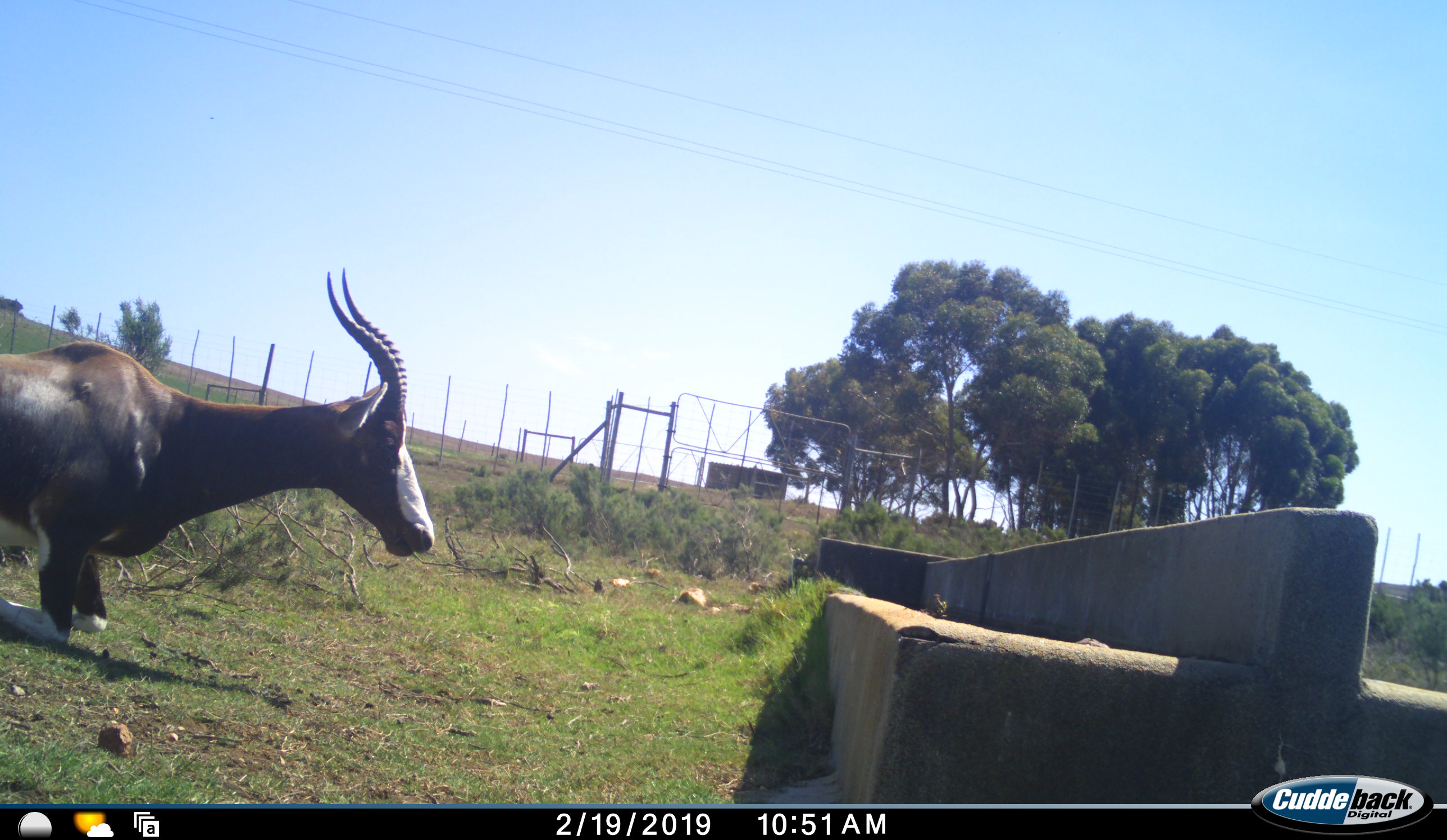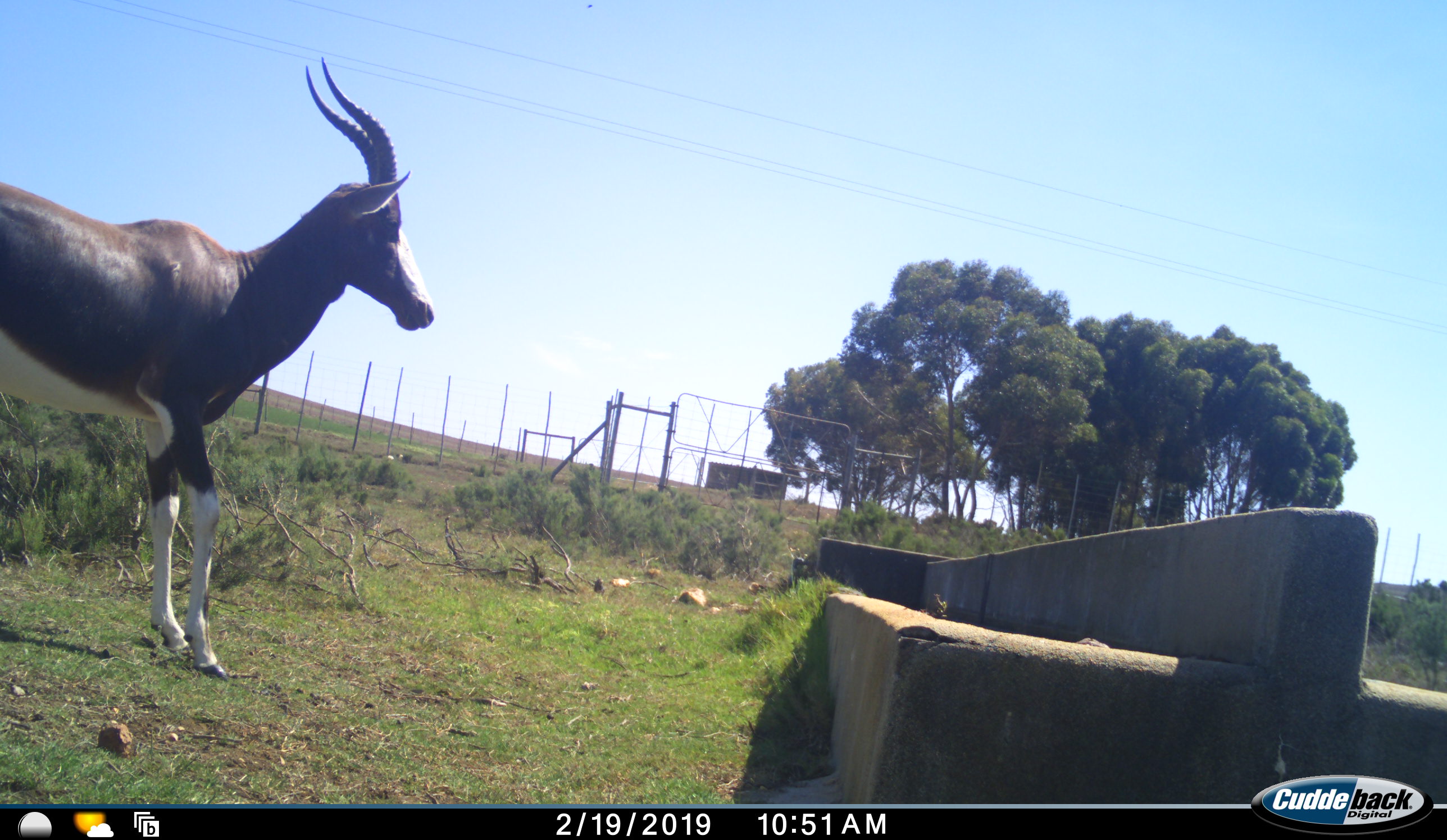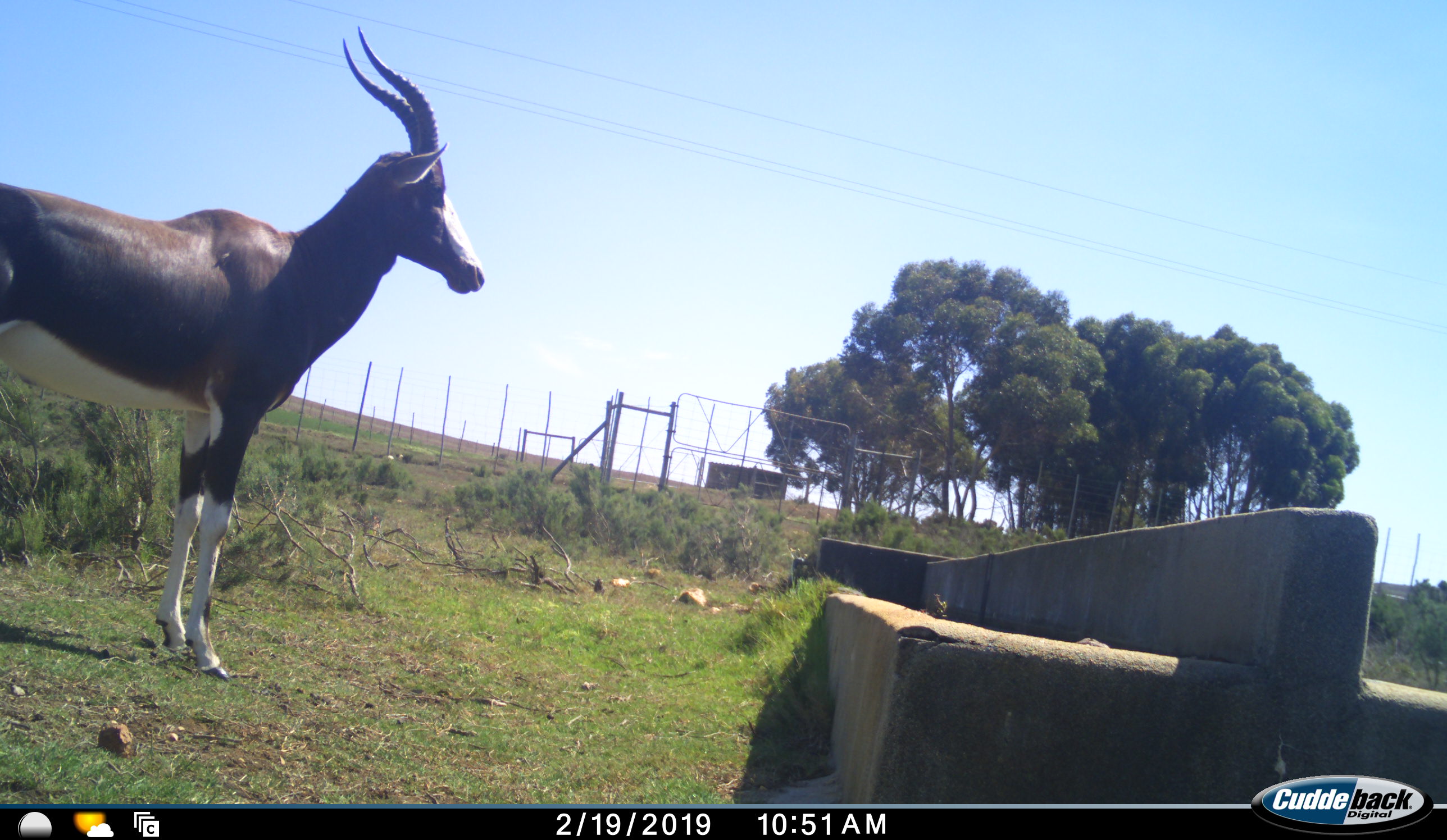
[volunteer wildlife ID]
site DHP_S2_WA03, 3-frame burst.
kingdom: Animalia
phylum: Chordata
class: Mammalia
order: Artiodactyla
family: Bovidae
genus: Damaliscus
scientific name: Damaliscus pygargus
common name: bontebok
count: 1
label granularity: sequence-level